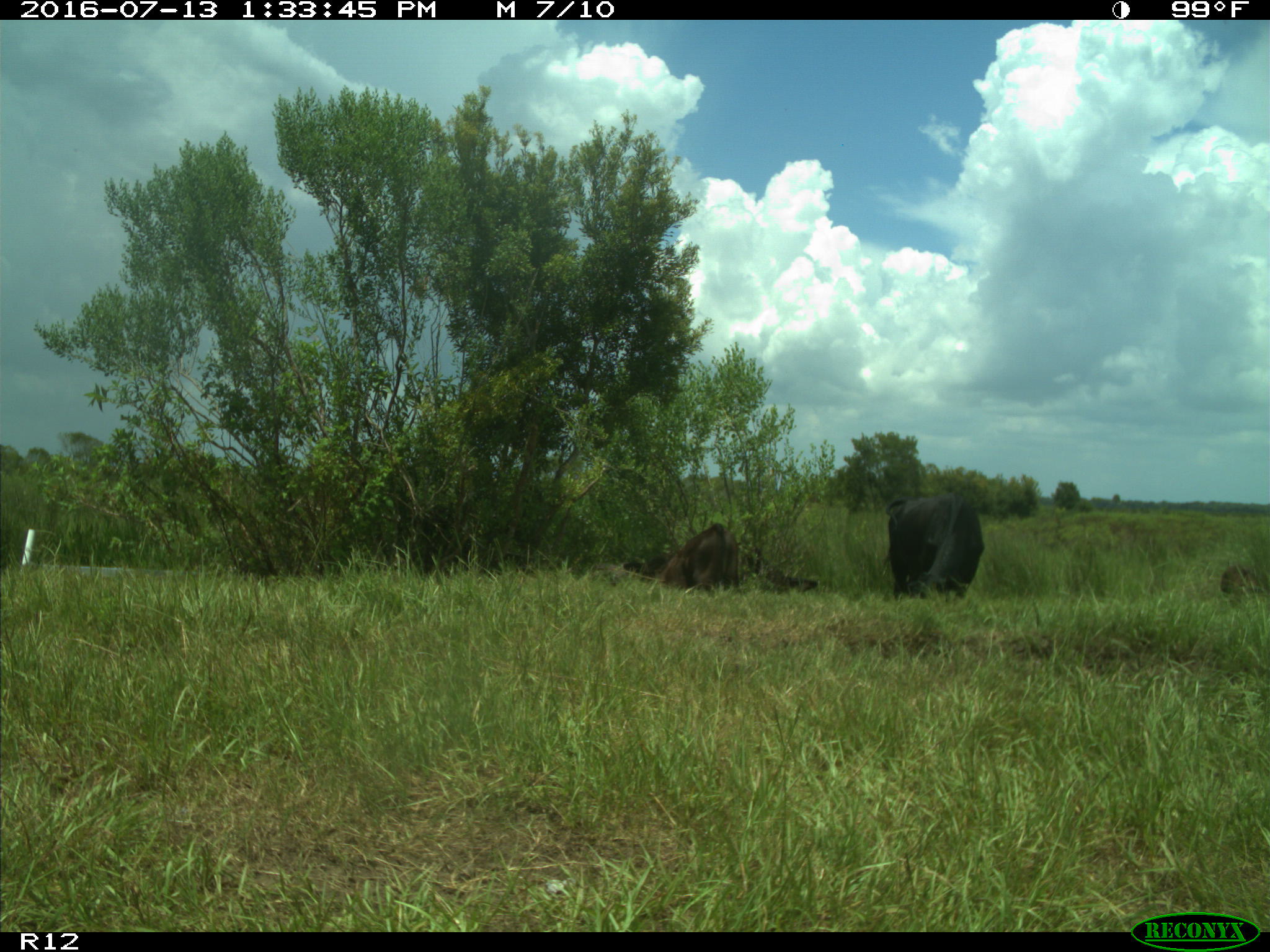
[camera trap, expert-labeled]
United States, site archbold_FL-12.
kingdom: Animalia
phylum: Chordata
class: Mammalia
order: Artiodactyla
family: Bovidae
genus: Bos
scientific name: Bos taurus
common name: domestic cow